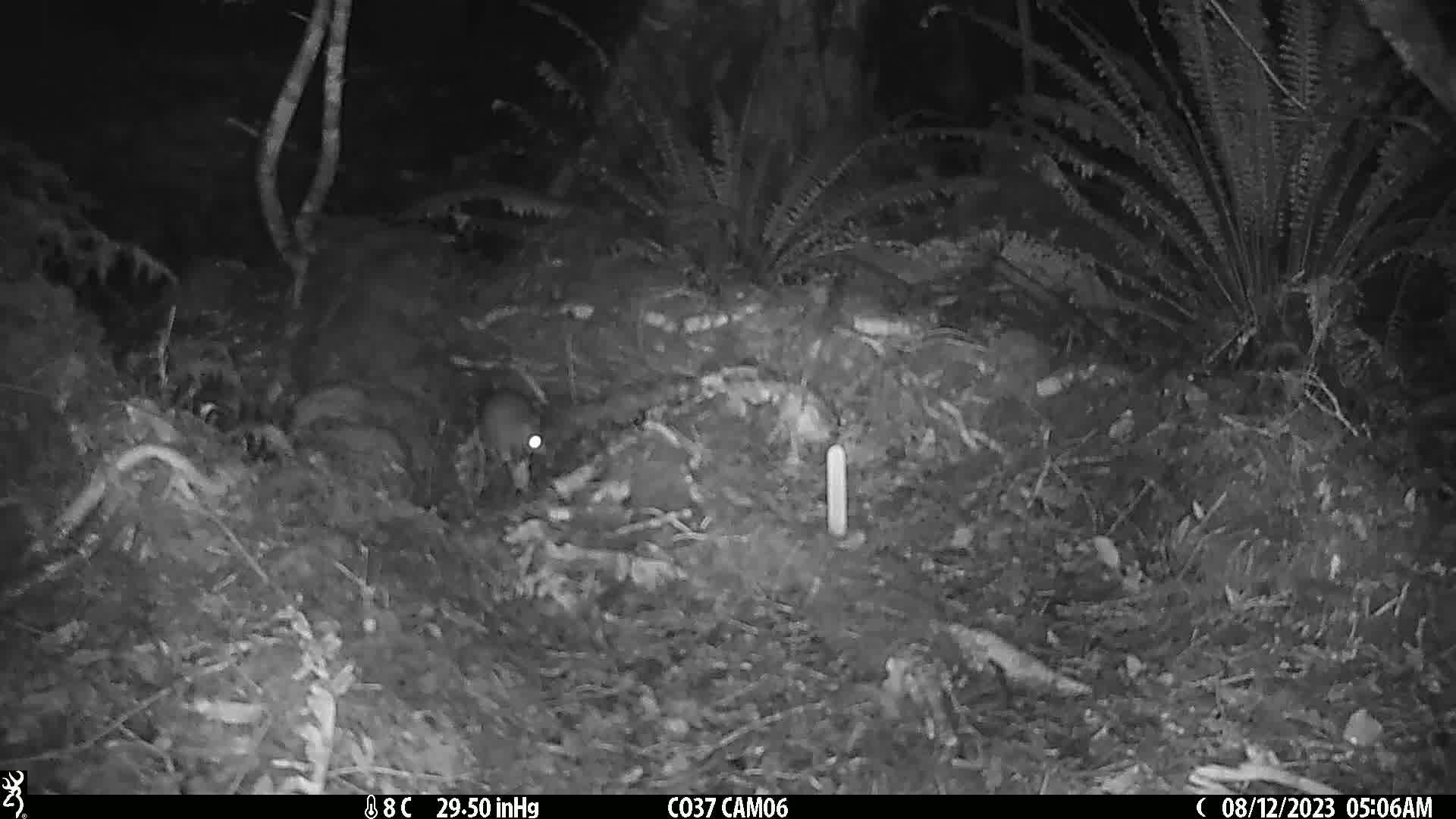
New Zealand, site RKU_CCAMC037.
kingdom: Animalia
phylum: Chordata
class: Mammalia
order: Rodentia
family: Muridae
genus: Rattus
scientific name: Rattus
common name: rat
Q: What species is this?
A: Rat (Rattus).